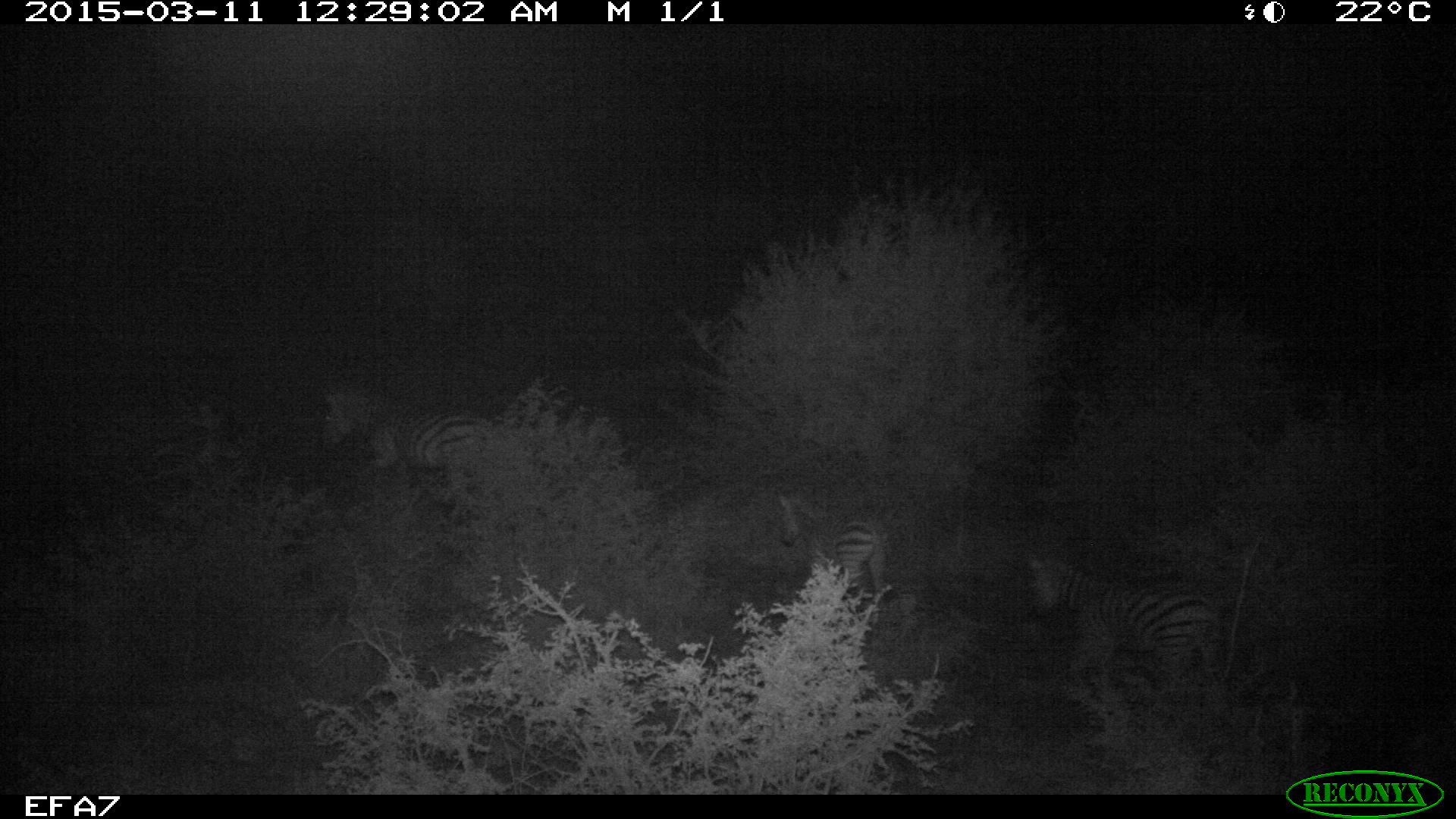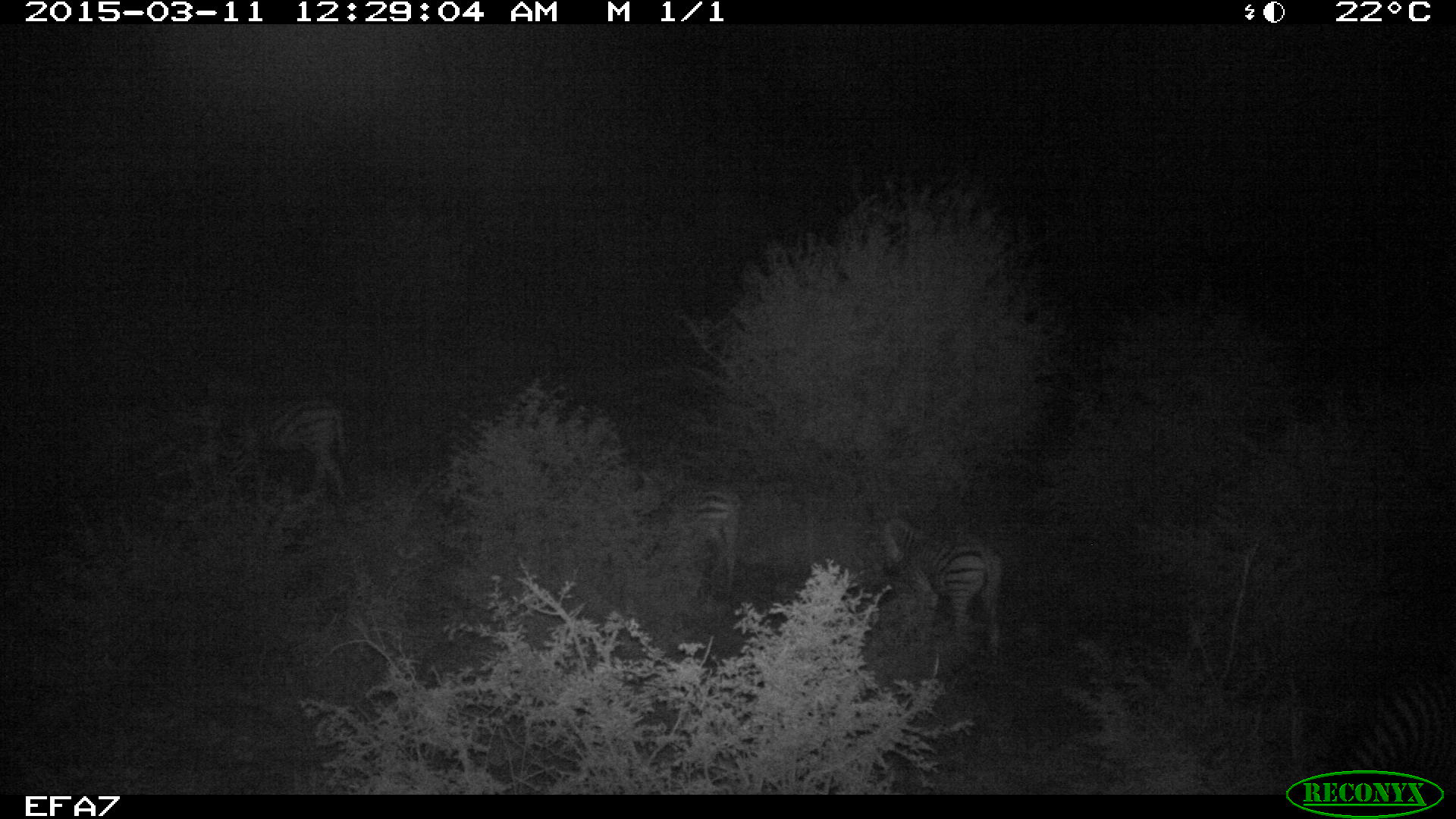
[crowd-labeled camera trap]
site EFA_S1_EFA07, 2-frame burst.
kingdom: Animalia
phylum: Chordata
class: Mammalia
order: Perissodactyla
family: Equidae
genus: Equus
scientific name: Equus quagga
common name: plains zebra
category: zebraplains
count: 3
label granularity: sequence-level